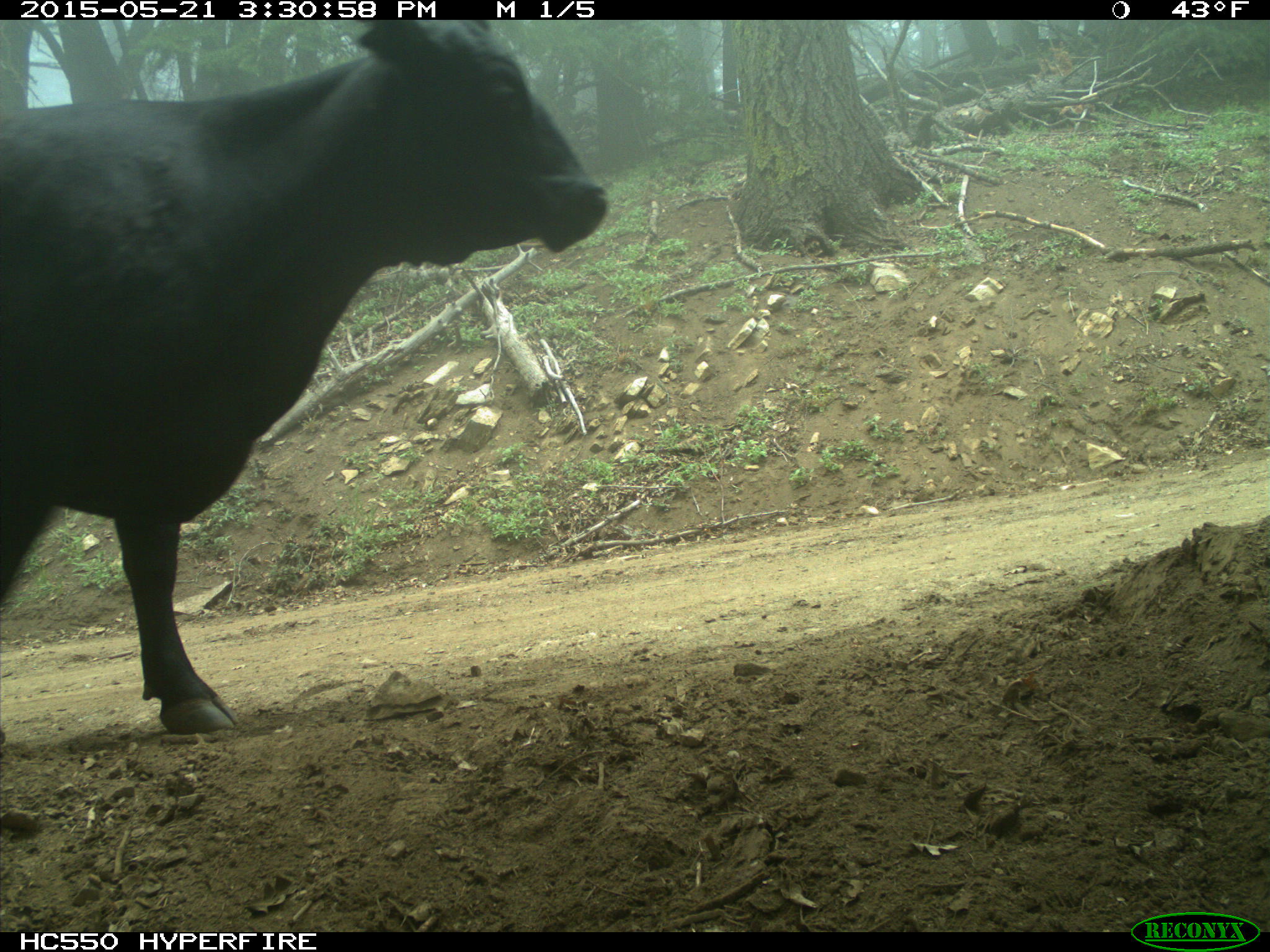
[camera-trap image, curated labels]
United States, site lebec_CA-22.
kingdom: Animalia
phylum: Chordata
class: Mammalia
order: Artiodactyla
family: Bovidae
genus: Bos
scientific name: Bos taurus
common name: domestic cow